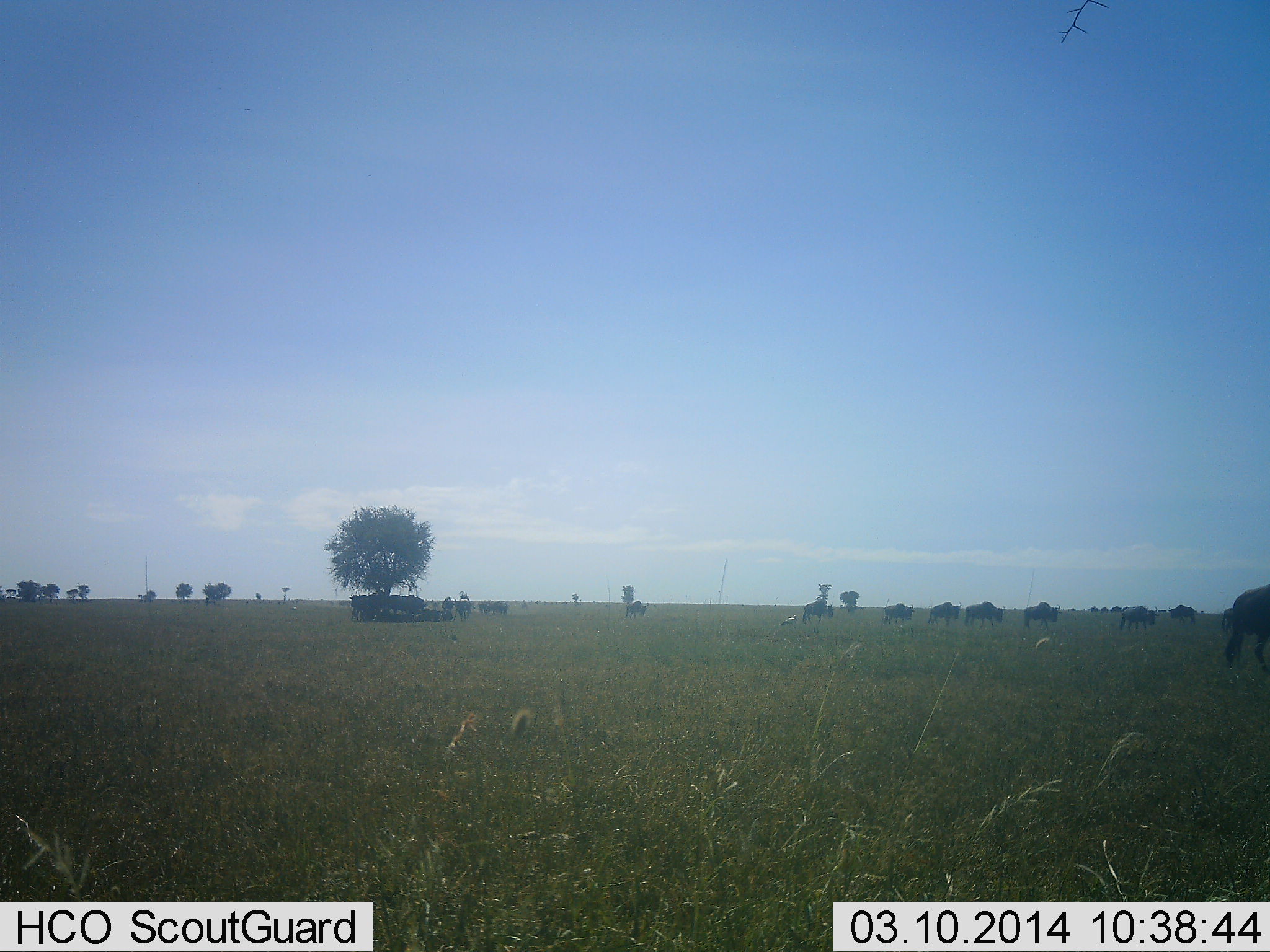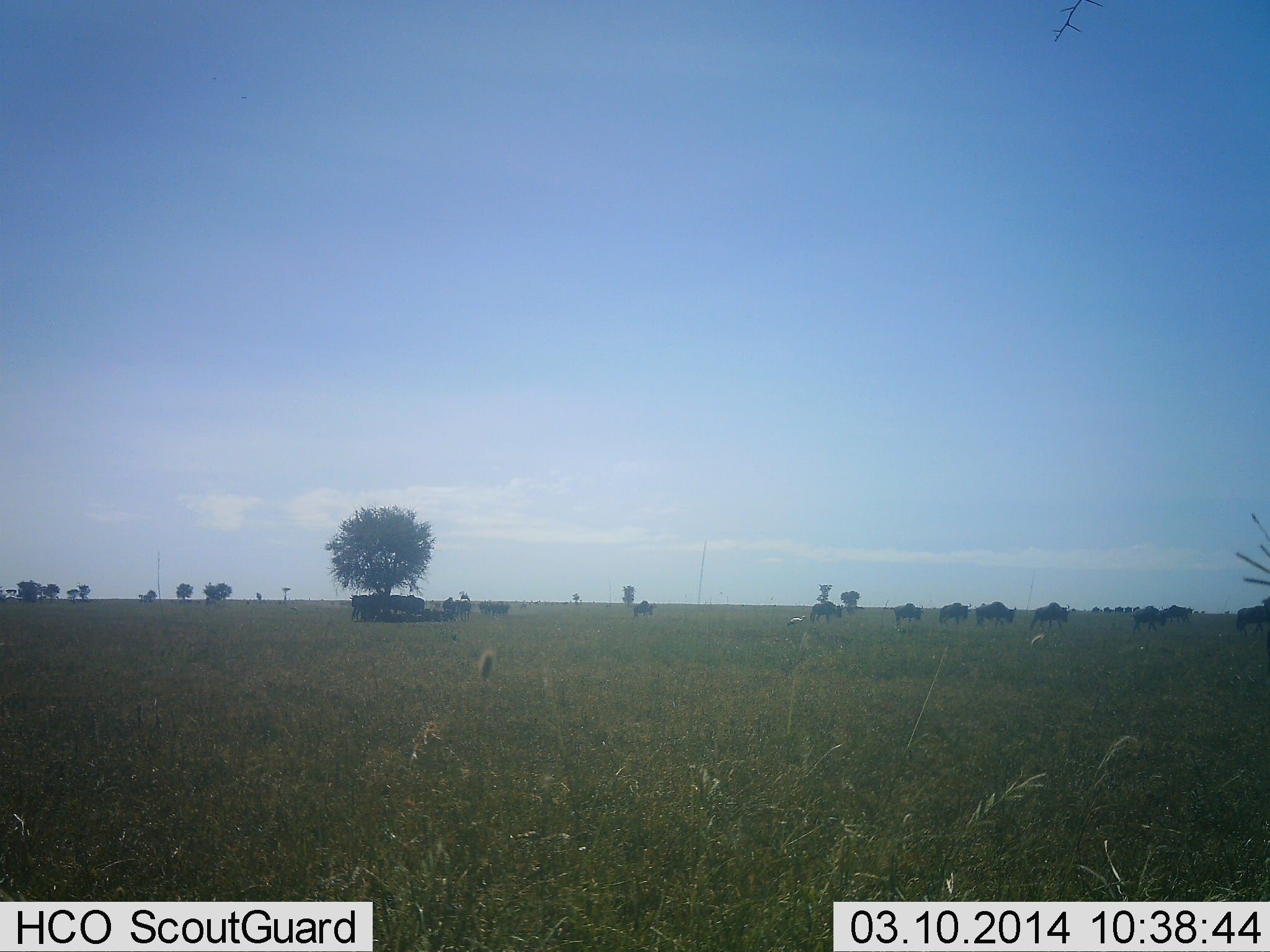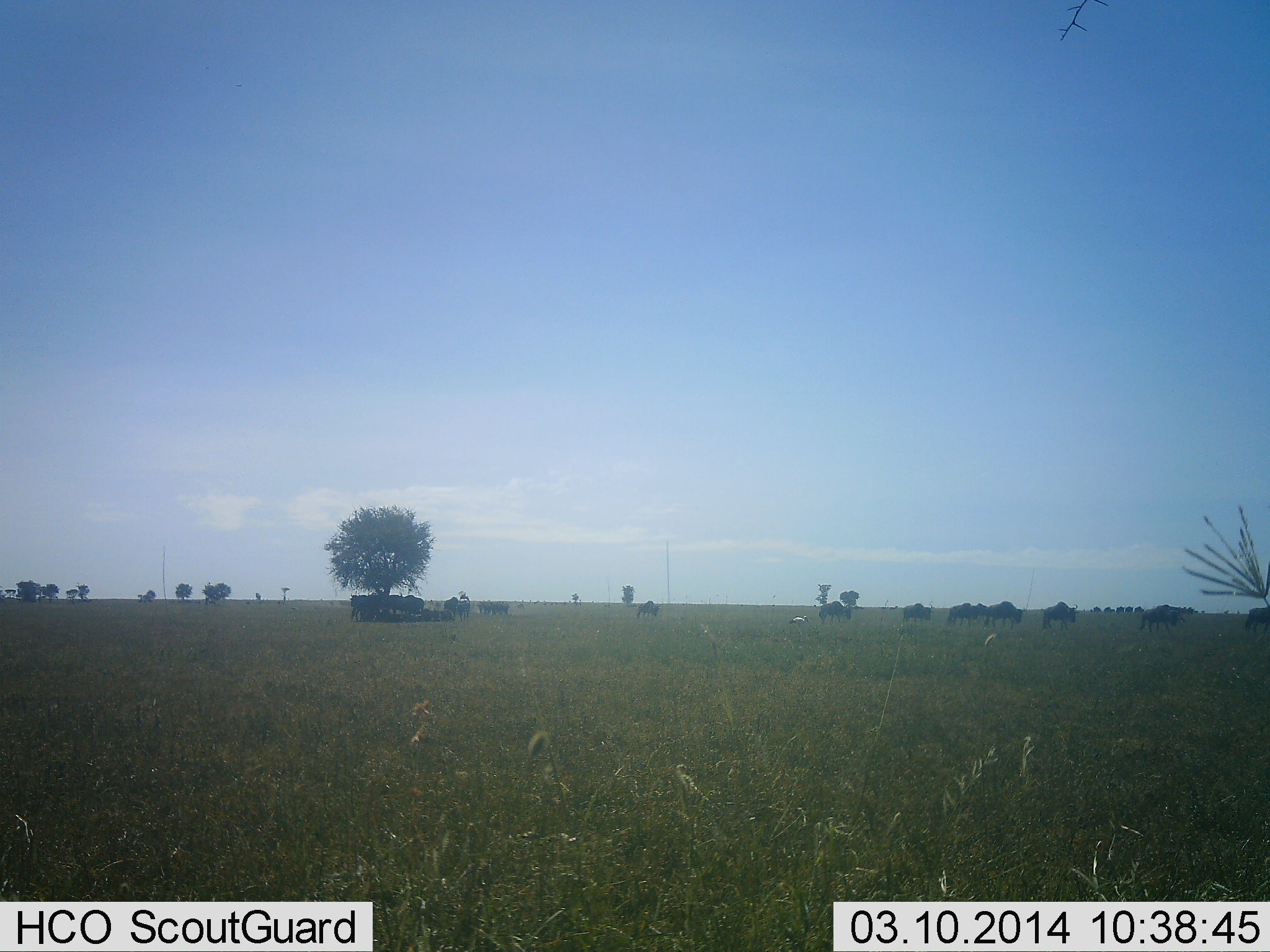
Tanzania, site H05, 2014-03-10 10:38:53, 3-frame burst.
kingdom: Animalia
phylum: Chordata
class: Mammalia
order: Artiodactyla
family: Bovidae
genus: Connochaetes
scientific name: Connochaetes taurinus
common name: blue wildebeest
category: wildebeest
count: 11-50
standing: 40%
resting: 10%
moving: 80%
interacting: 0%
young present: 10%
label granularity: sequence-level